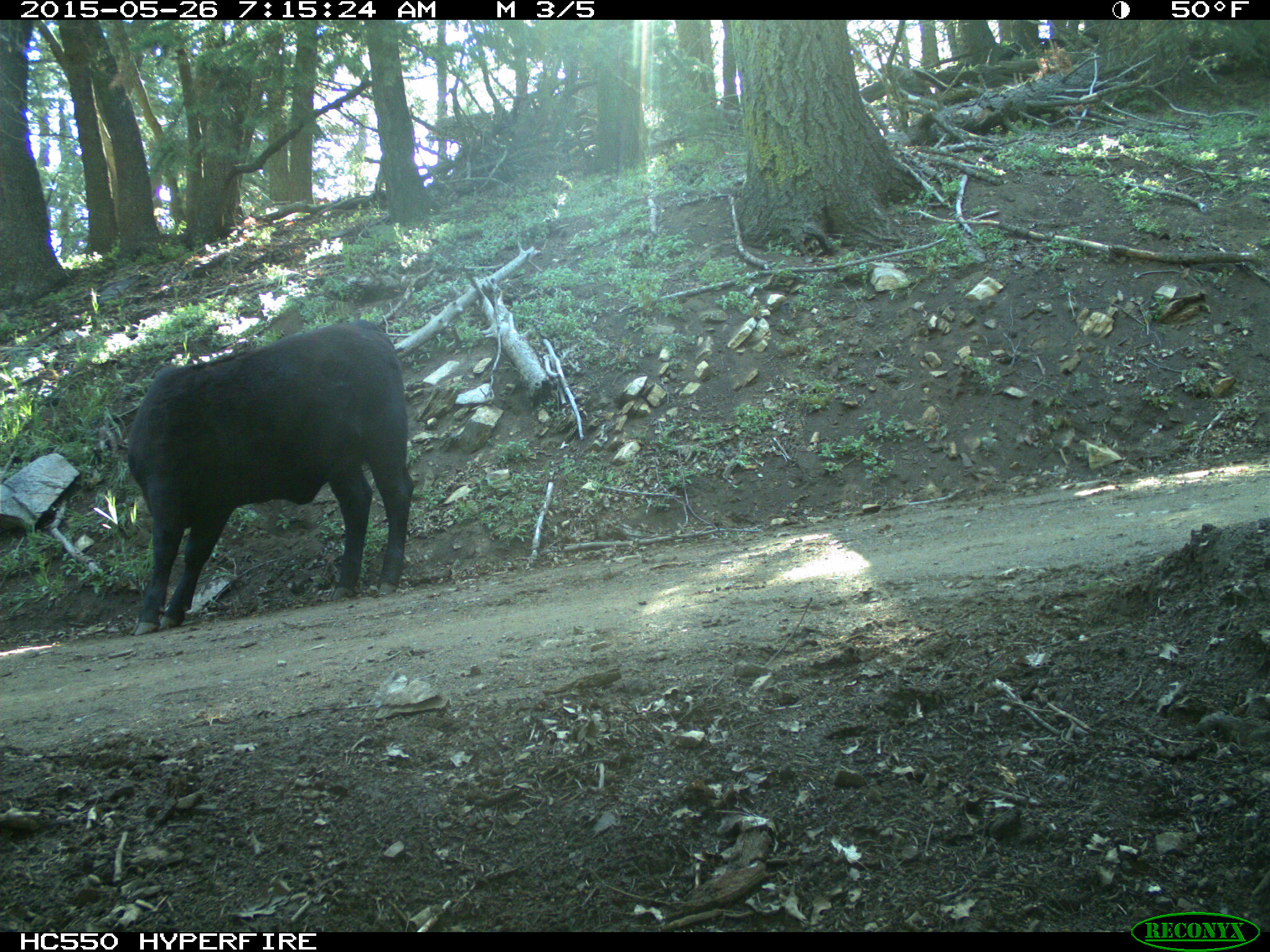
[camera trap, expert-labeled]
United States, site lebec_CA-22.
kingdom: Animalia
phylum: Chordata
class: Mammalia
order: Artiodactyla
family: Bovidae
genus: Bos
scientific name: Bos taurus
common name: domestic cow